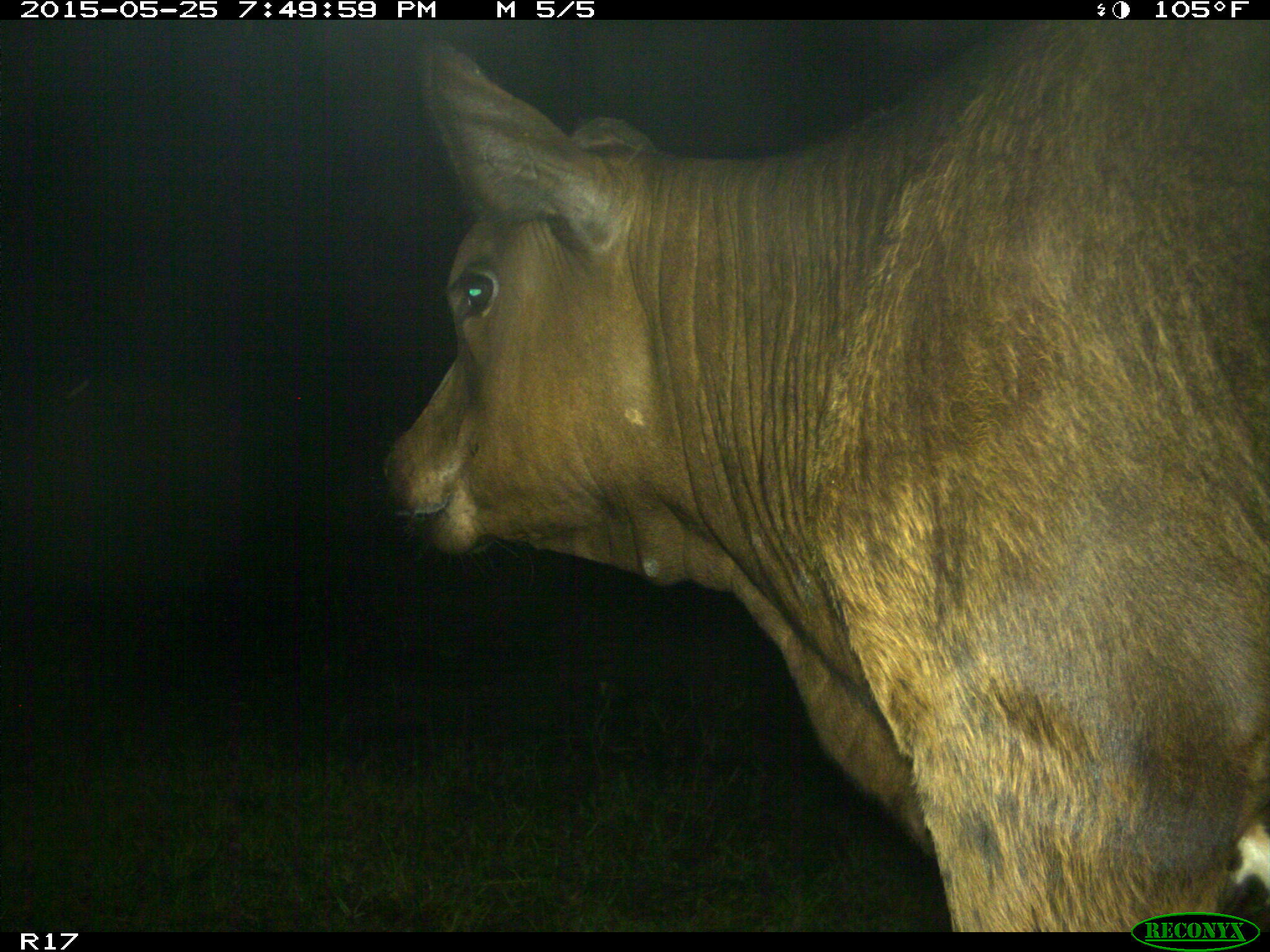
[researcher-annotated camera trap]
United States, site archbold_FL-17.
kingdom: Animalia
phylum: Chordata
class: Mammalia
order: Artiodactyla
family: Bovidae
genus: Bos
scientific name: Bos taurus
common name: domestic cow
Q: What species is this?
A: Bos taurus (domestic cow).